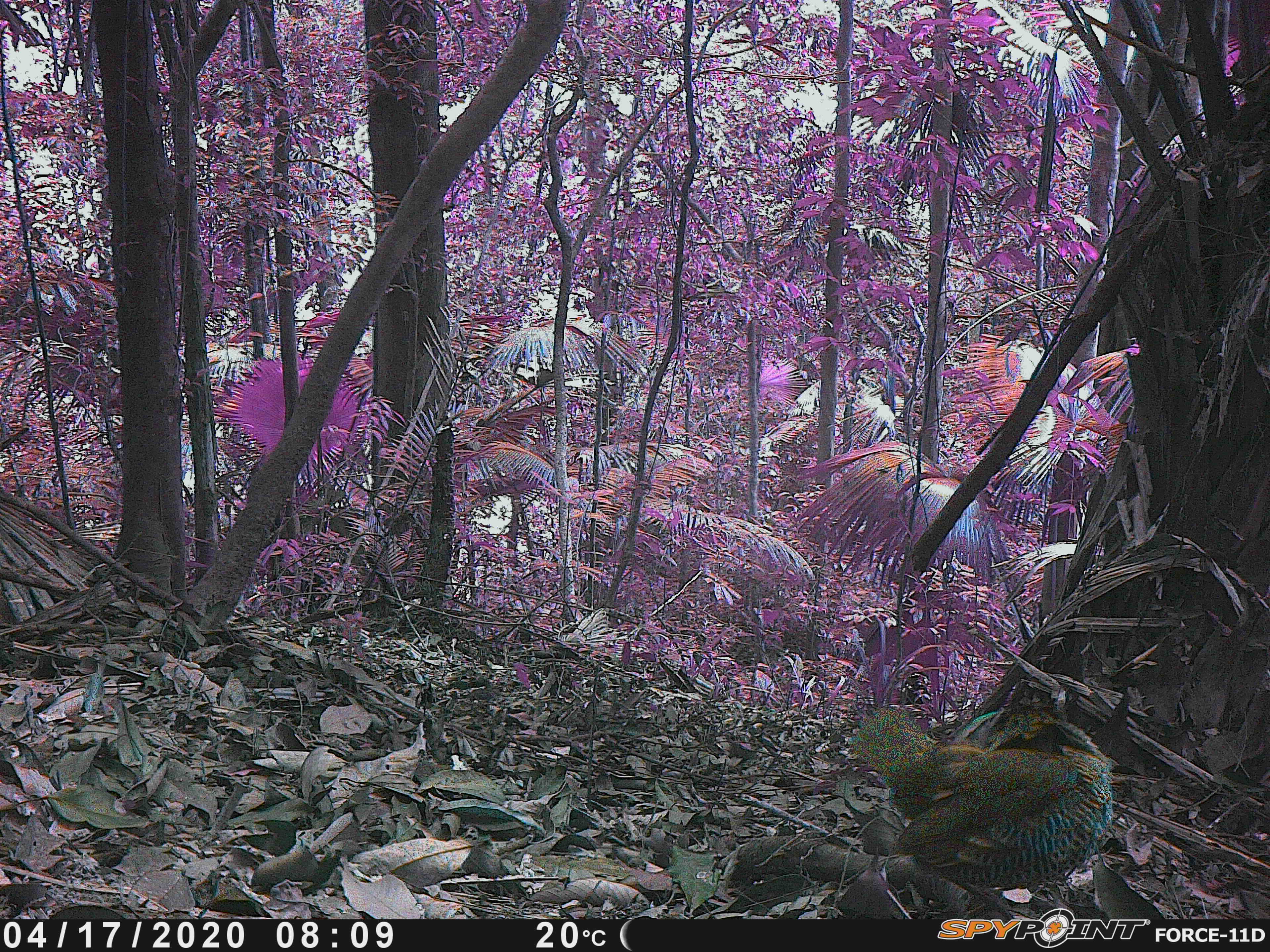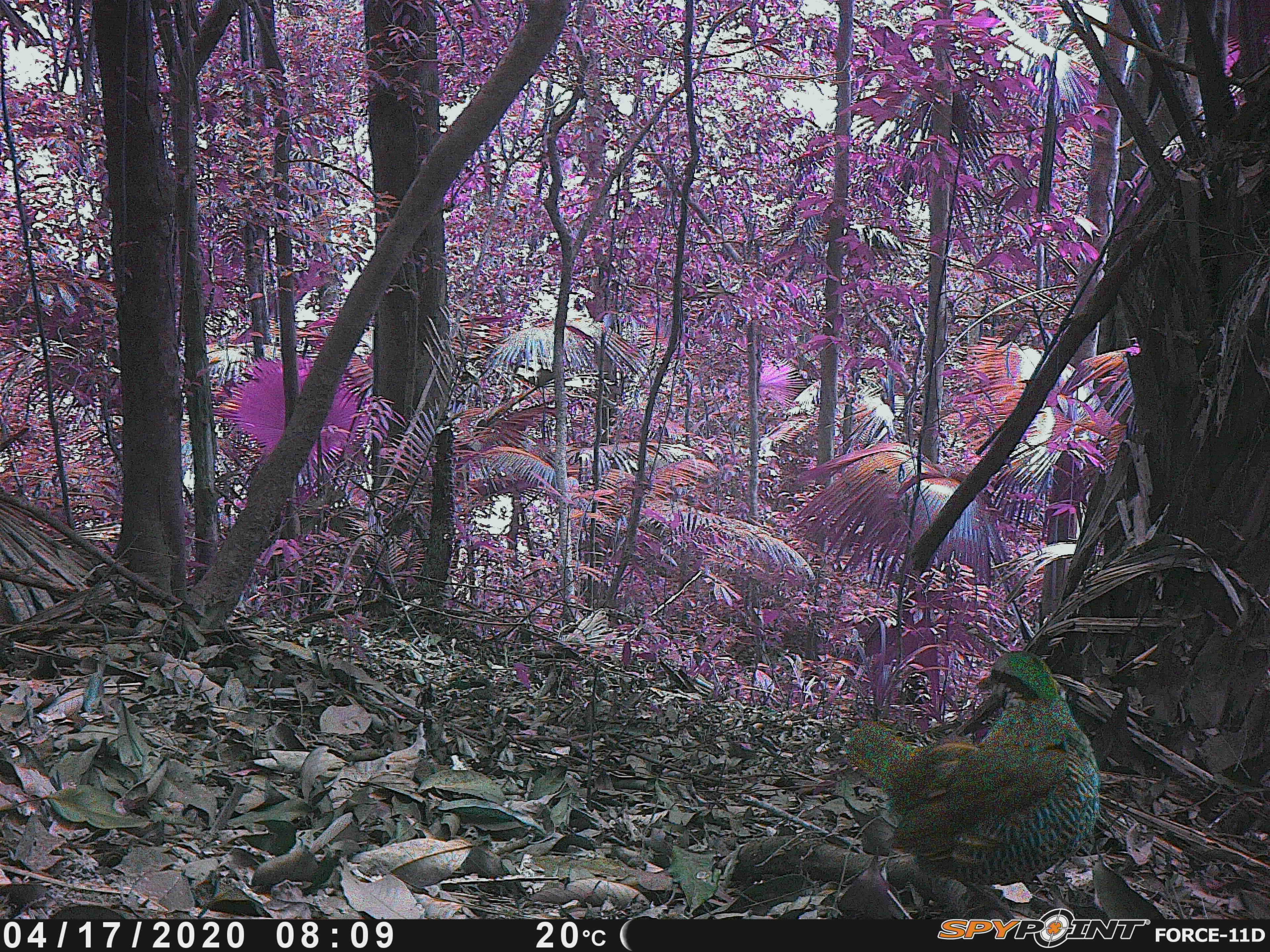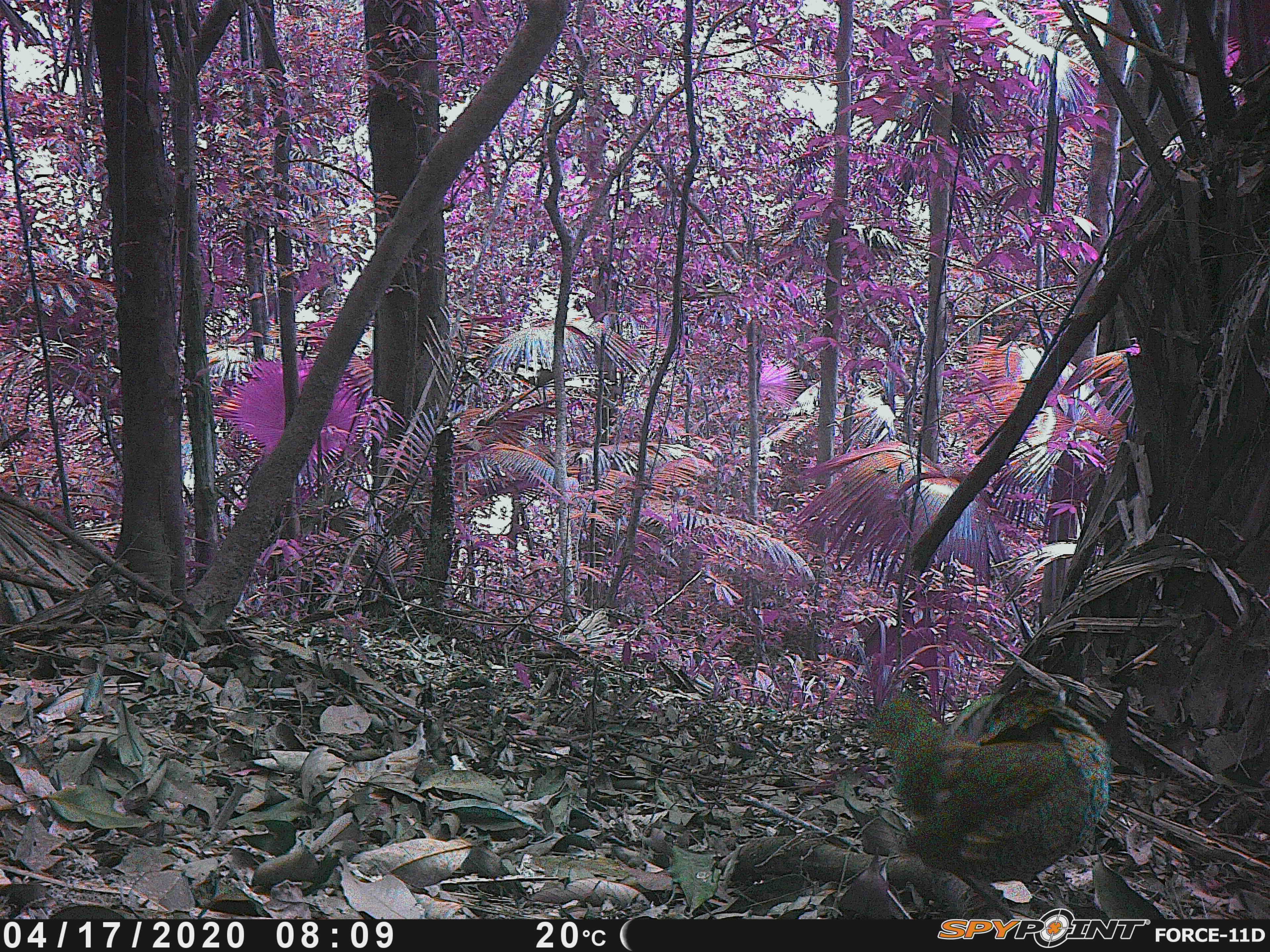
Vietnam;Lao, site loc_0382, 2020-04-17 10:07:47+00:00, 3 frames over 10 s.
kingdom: Animalia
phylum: Chordata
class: Aves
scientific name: Aves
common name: bird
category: unidentified bird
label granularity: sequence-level